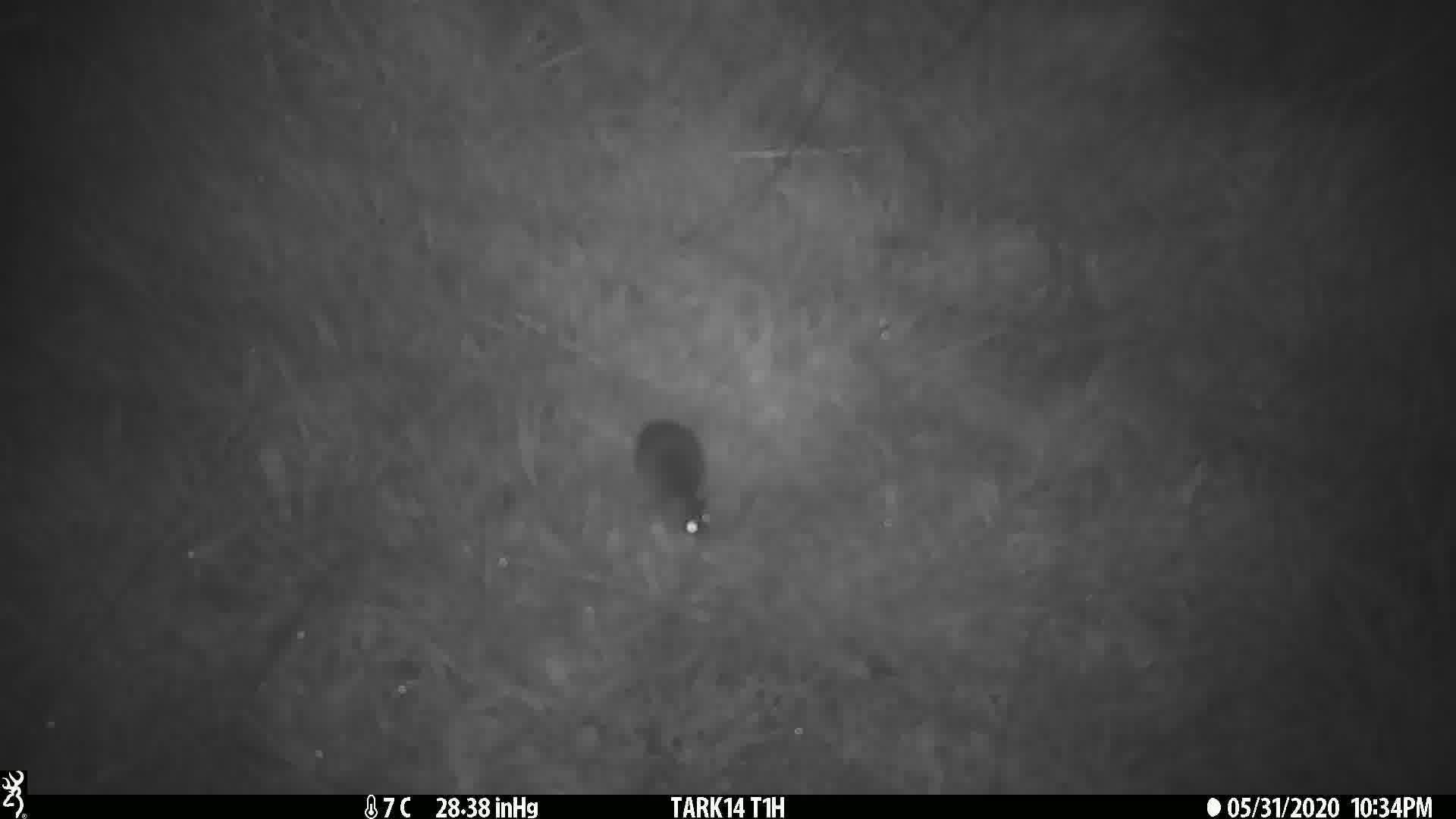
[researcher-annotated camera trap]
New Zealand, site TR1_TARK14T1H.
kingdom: Animalia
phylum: Chordata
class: Mammalia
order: Rodentia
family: Muridae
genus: Mus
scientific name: Mus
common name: mouse